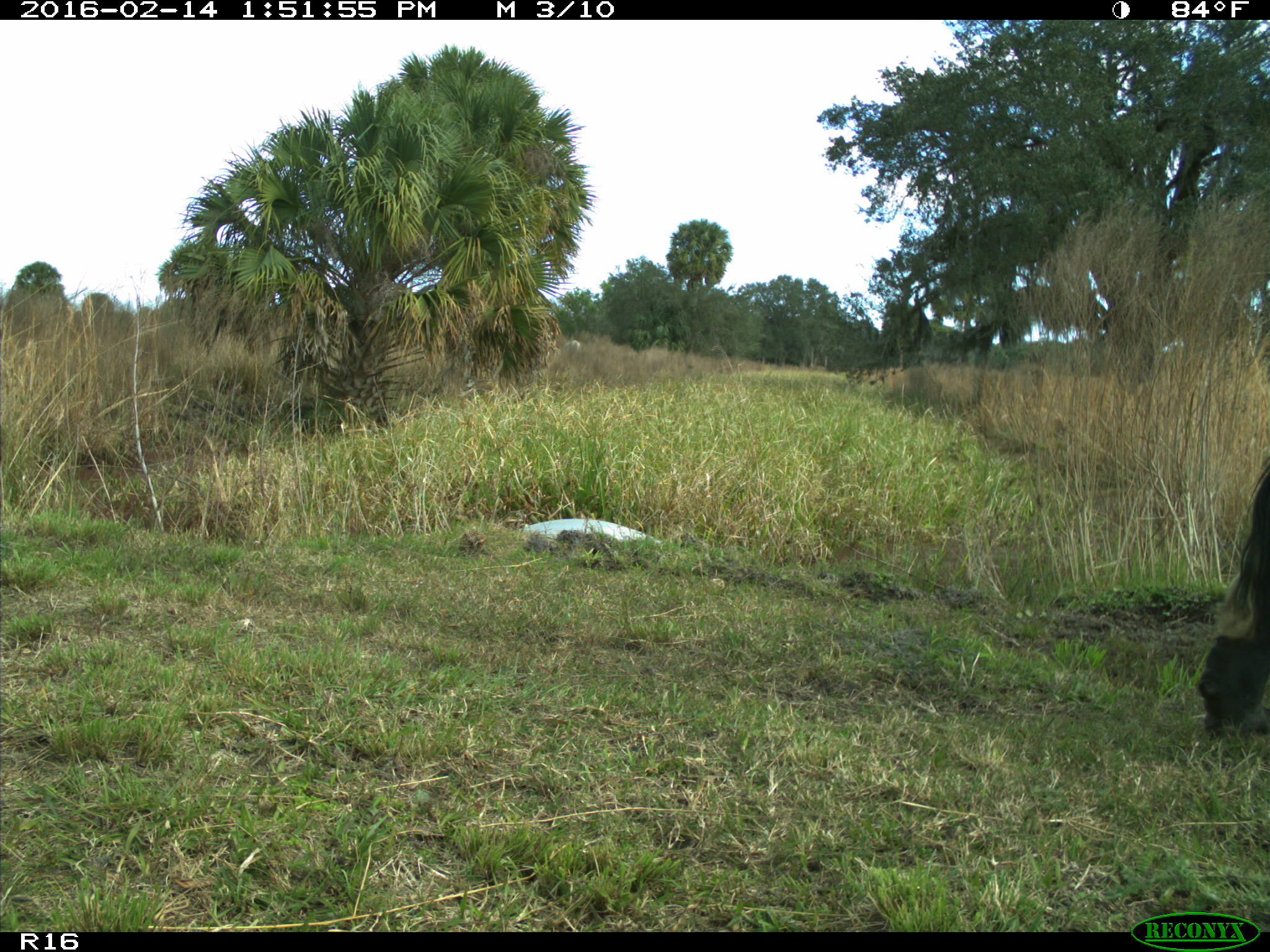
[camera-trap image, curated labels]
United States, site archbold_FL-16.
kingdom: Animalia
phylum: Chordata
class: Mammalia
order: Artiodactyla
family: Bovidae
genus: Bos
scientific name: Bos taurus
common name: domestic cow